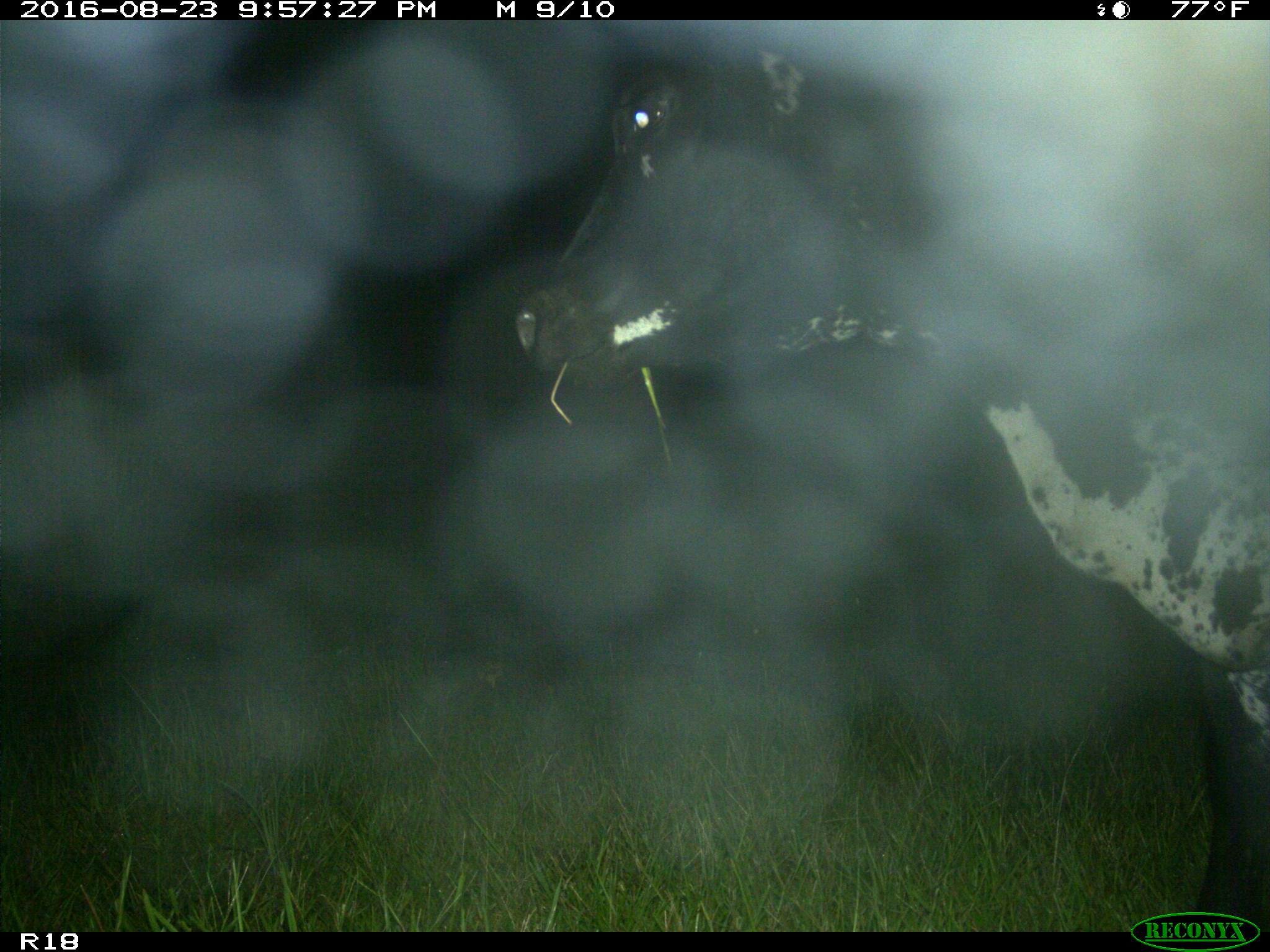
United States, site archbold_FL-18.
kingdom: Animalia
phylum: Chordata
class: Mammalia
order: Artiodactyla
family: Bovidae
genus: Bos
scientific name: Bos taurus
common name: domestic cow